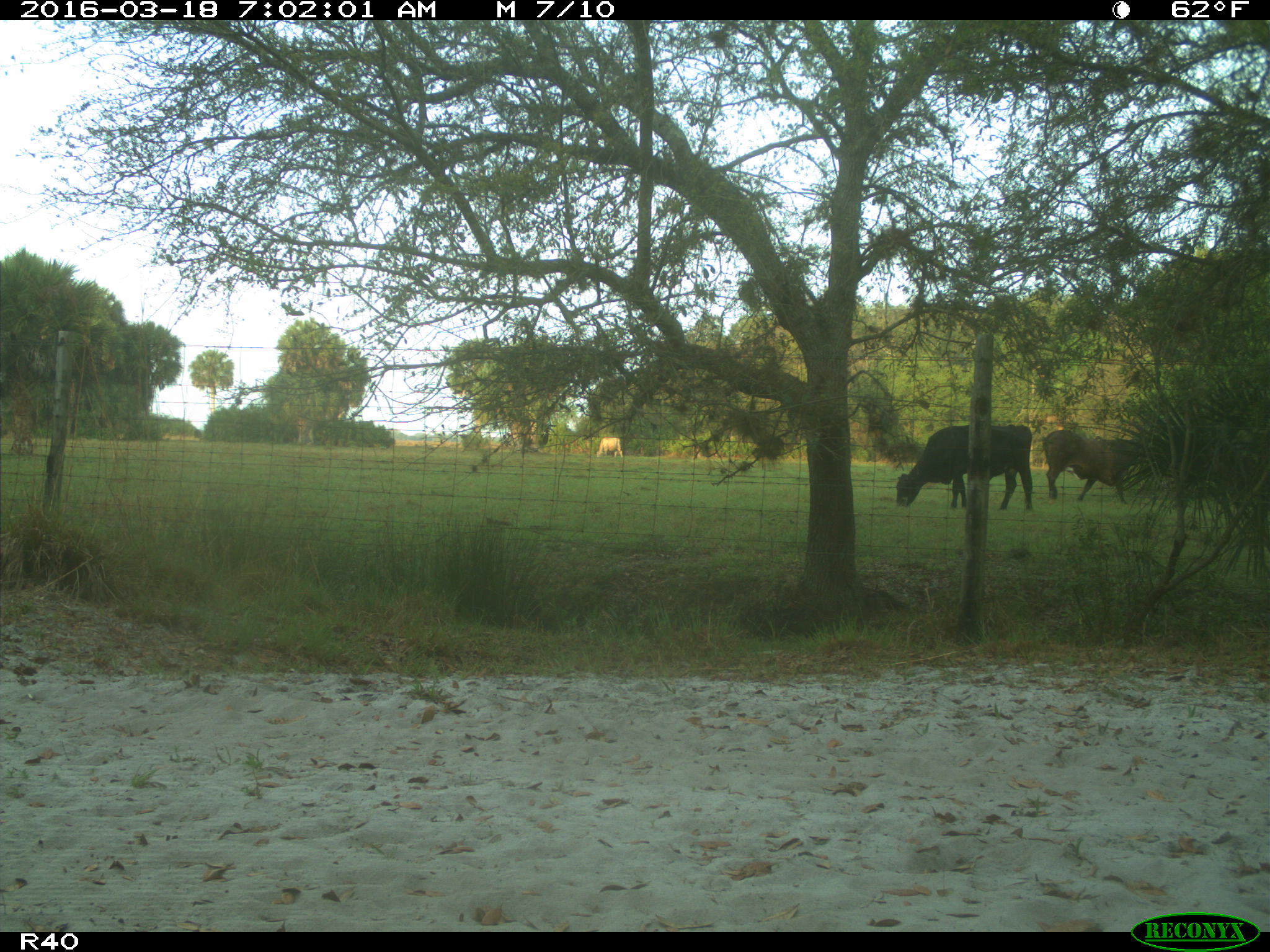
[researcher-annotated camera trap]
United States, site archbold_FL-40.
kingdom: Animalia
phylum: Chordata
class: Mammalia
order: Artiodactyla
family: Bovidae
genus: Bos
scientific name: Bos taurus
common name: domestic cow